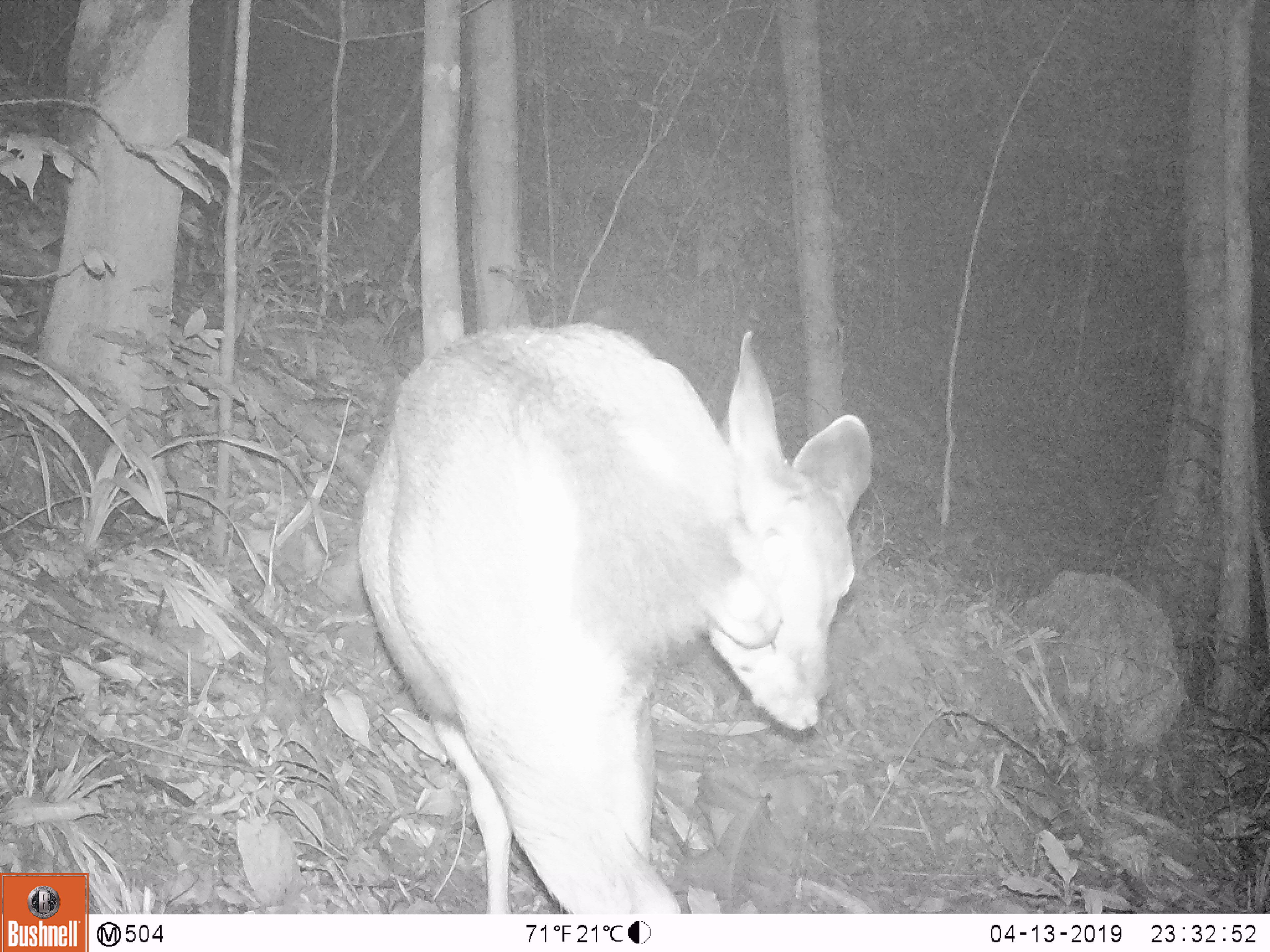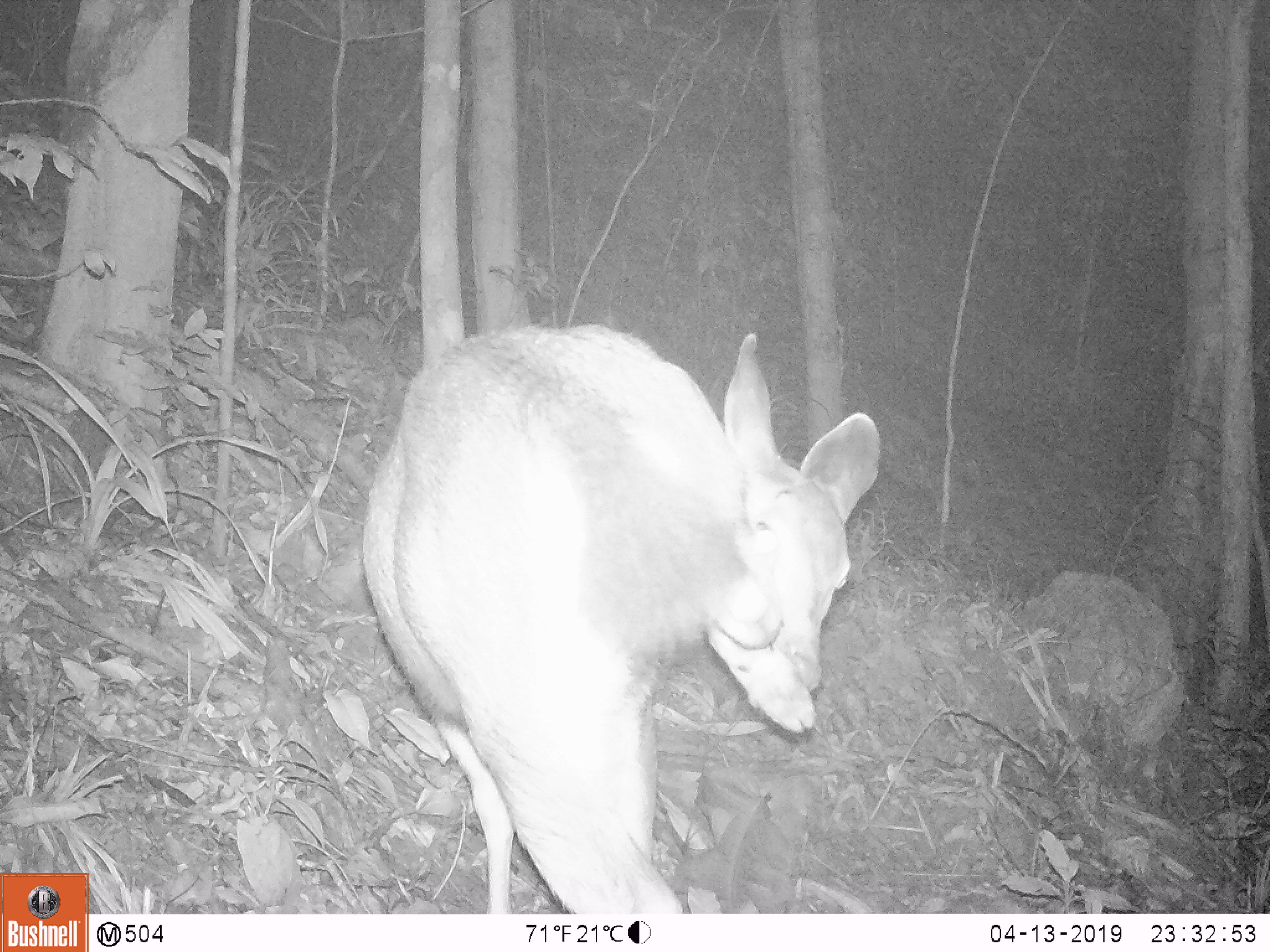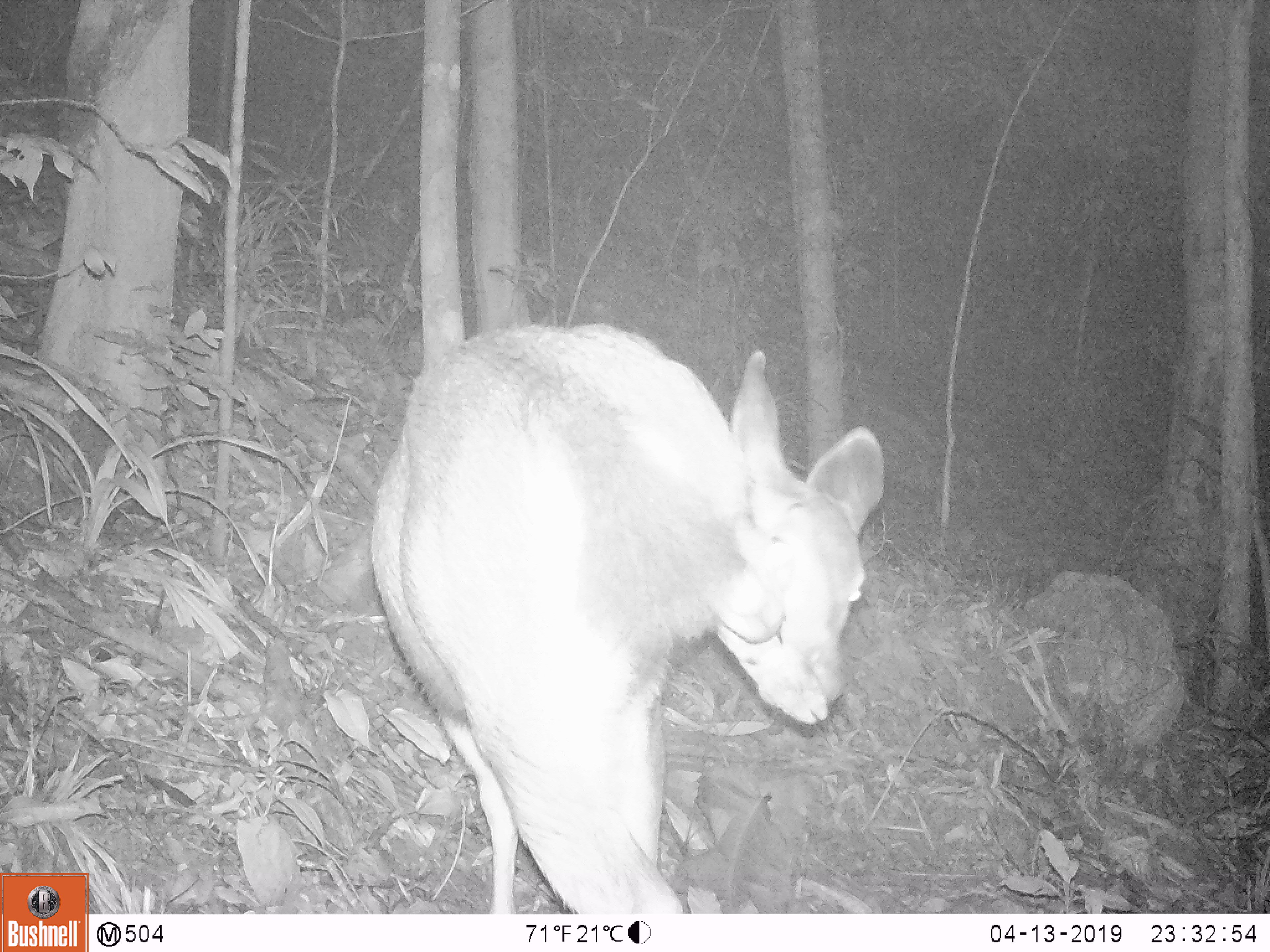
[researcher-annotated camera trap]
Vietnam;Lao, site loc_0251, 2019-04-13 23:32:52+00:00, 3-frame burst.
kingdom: Animalia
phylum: Chordata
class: Mammalia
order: Artiodactyla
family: Cervidae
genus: Rusa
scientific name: Rusa unicolor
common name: sambar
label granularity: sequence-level